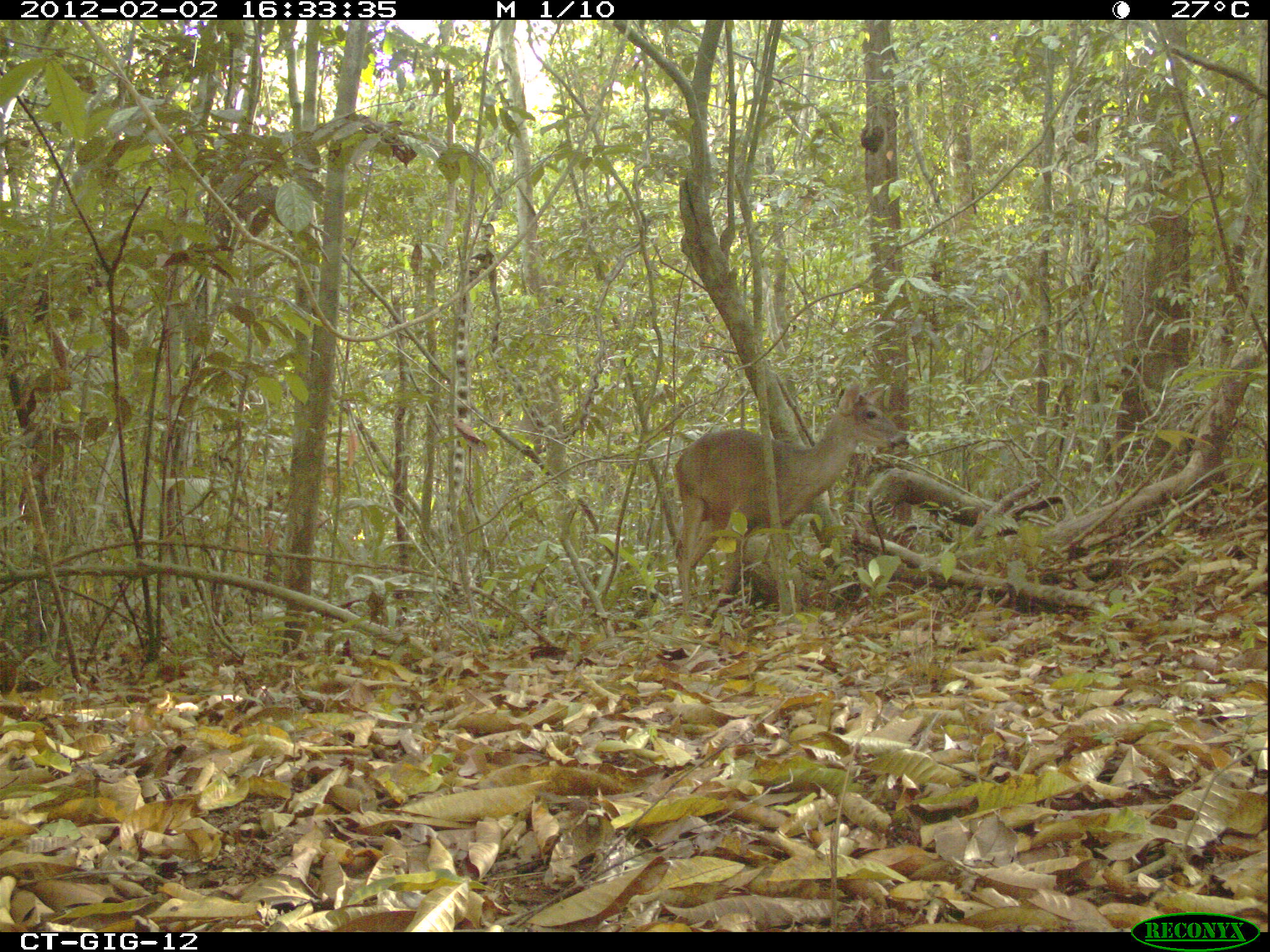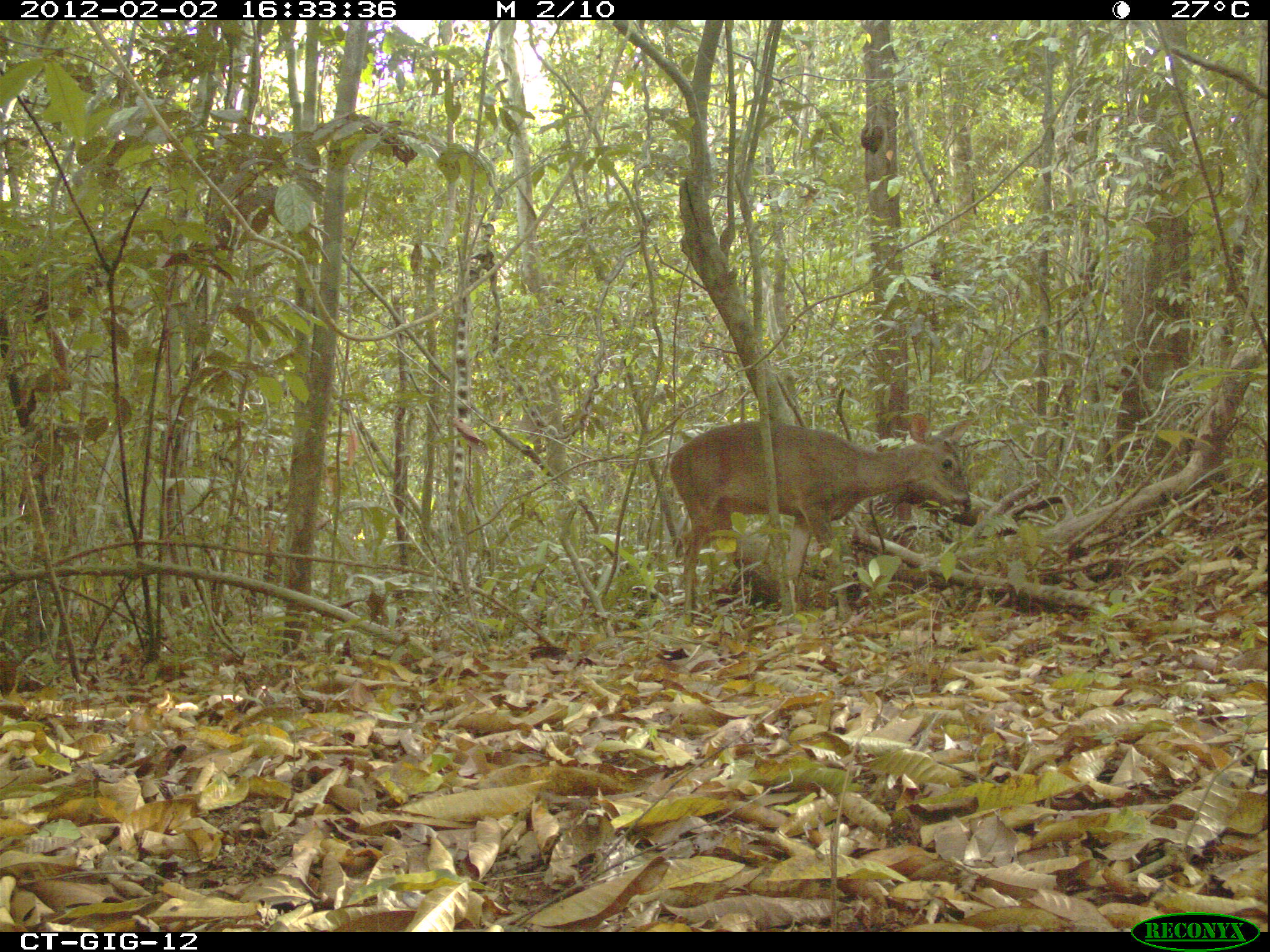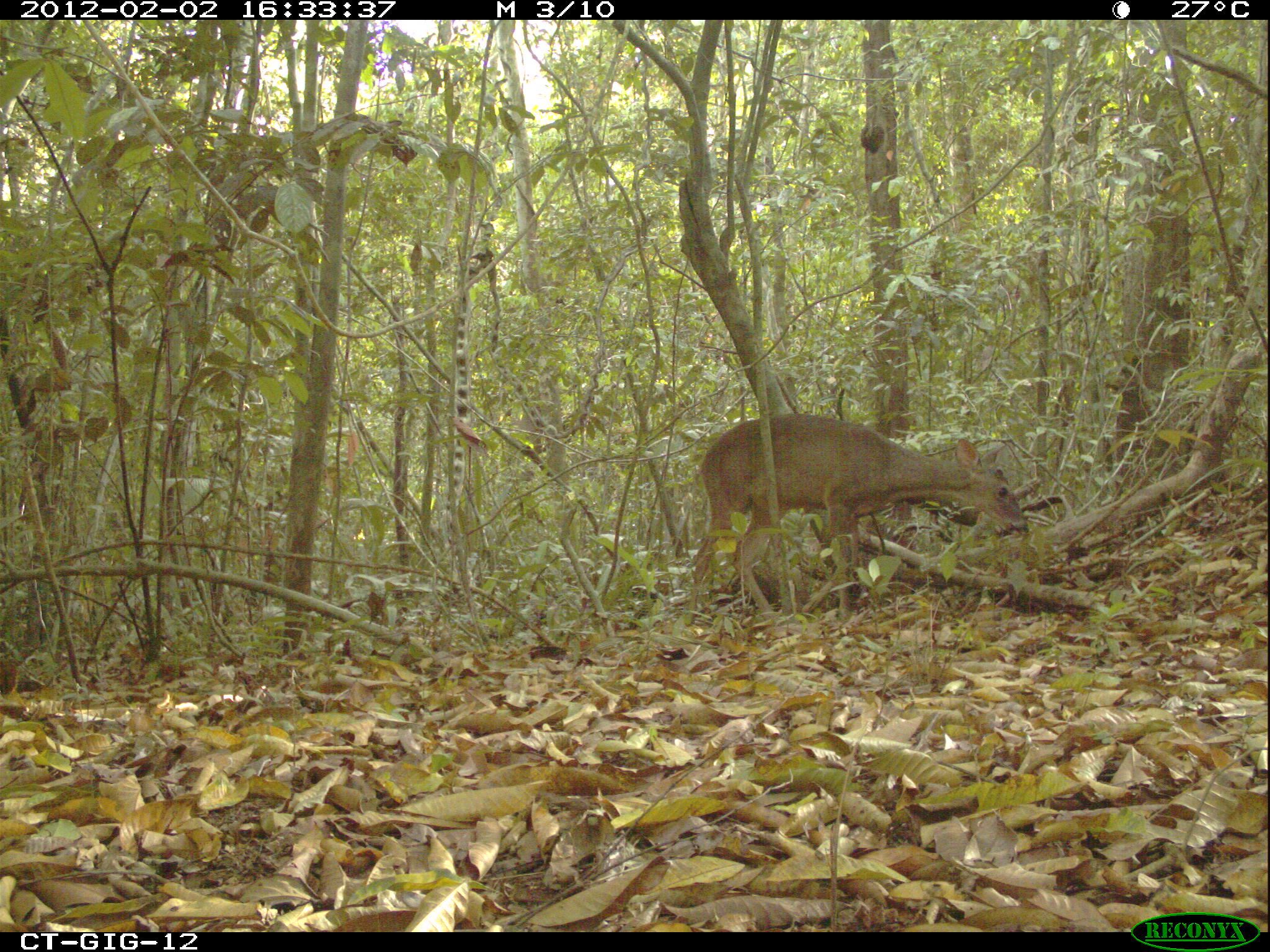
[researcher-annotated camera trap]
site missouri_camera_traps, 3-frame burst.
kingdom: Animalia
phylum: Chordata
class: Mammalia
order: Artiodactyla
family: Cervidae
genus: Odocoileus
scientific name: Odocoileus virginianus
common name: white-tailed deer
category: white tailed deer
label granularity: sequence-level